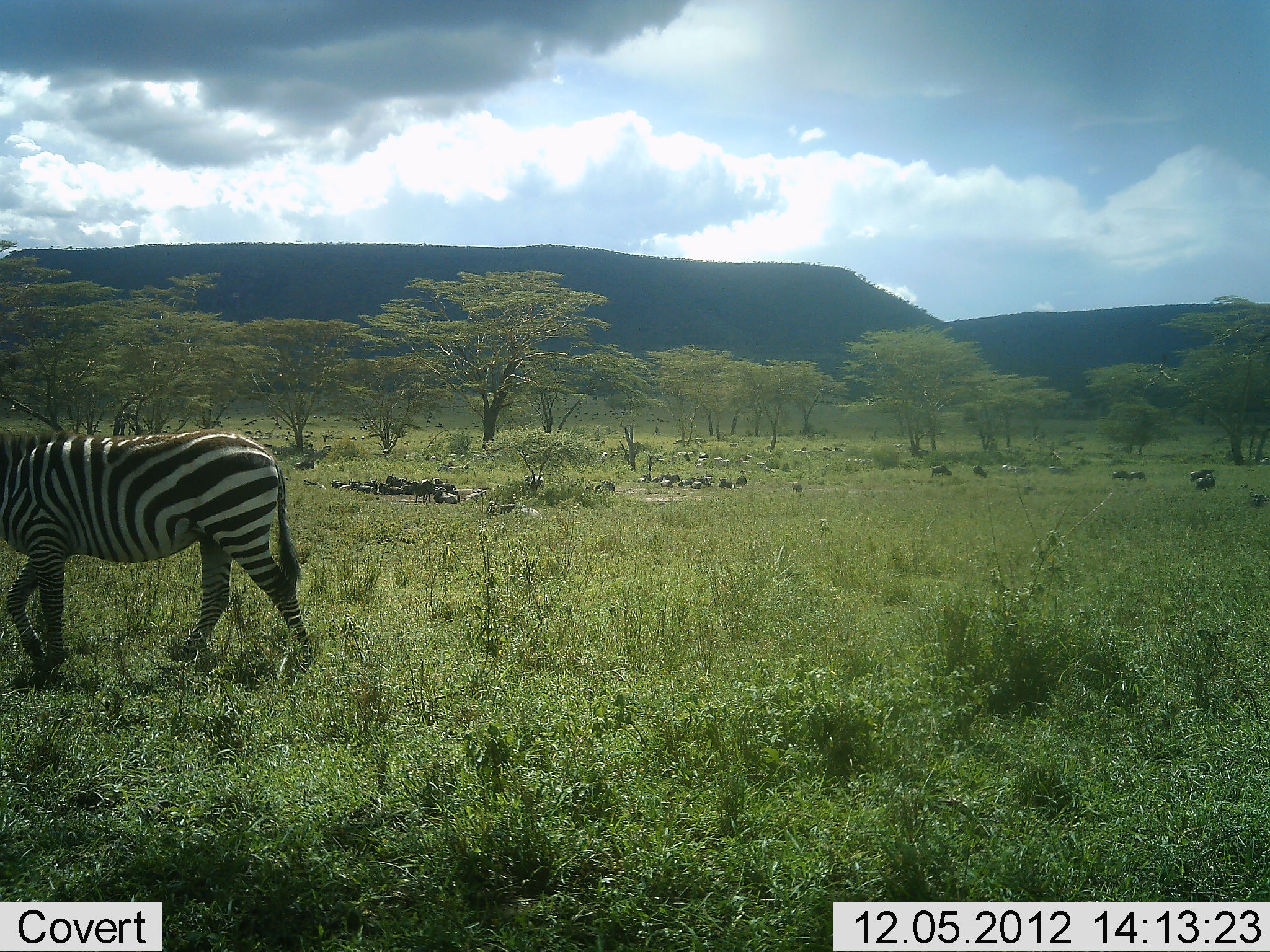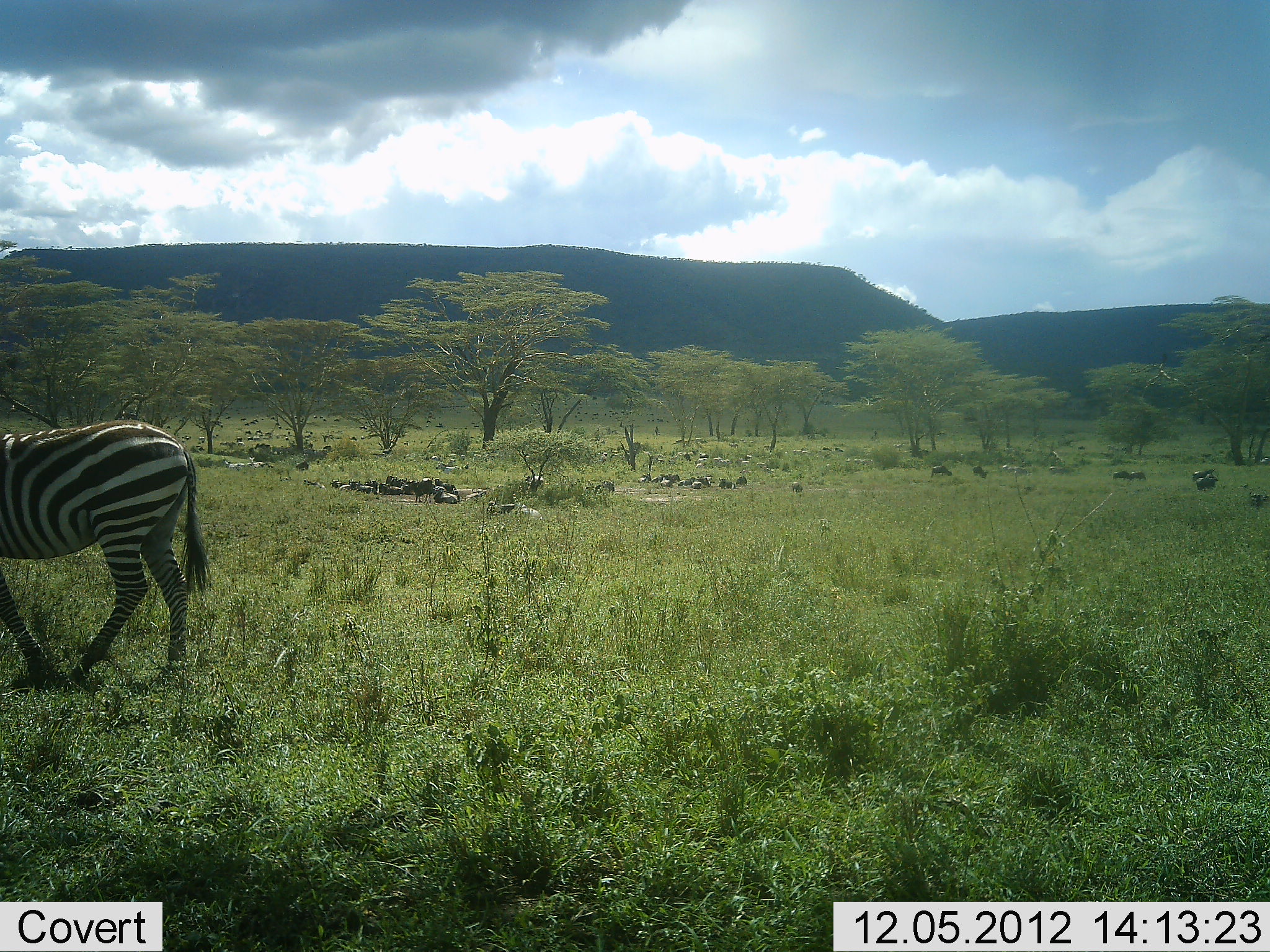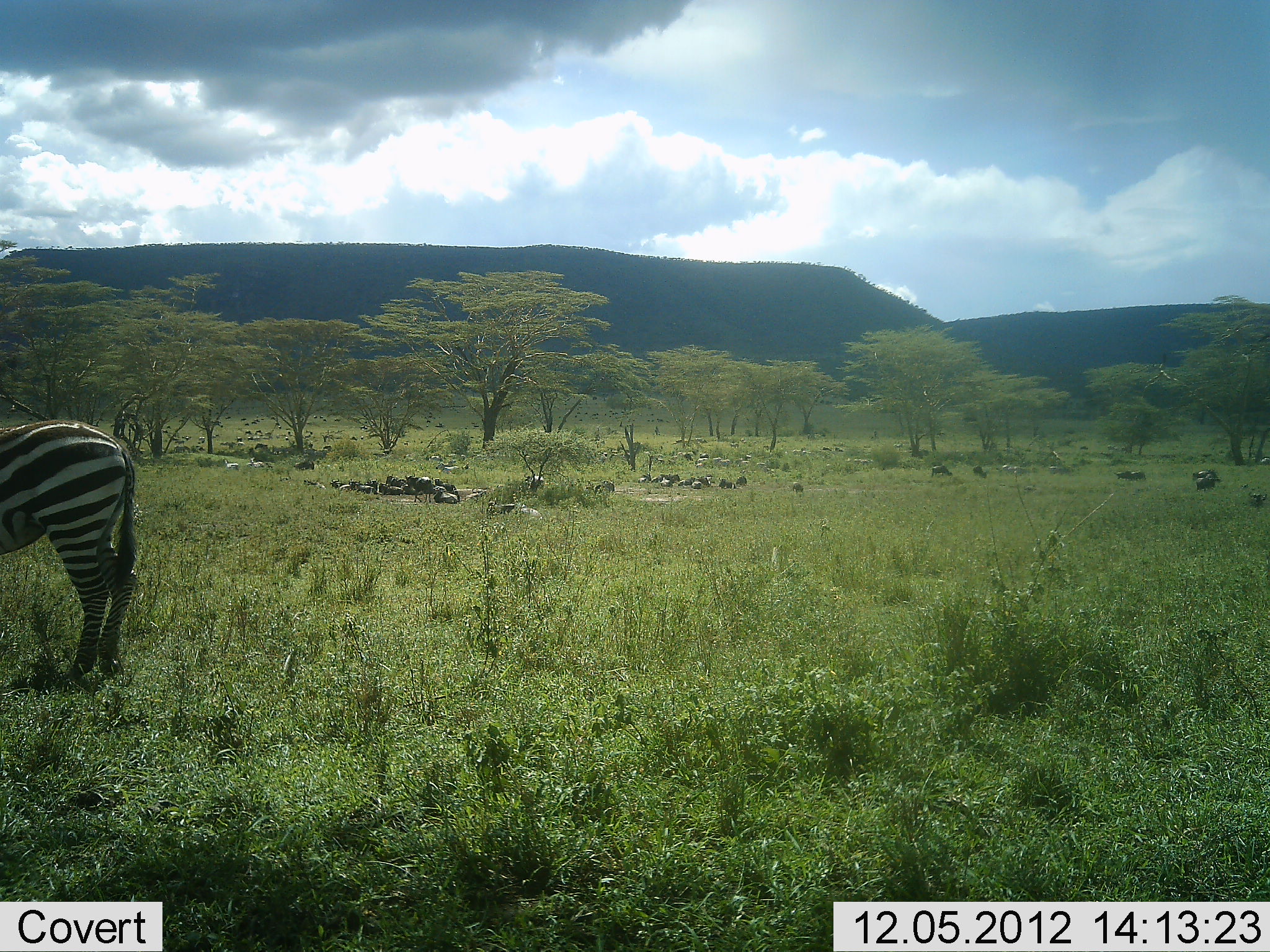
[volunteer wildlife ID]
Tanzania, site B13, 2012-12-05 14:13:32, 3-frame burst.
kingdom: Animalia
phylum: Chordata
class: Mammalia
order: Perissodactyla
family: Equidae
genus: Equus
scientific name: Equus quagga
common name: plains zebra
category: zebra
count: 1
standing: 13%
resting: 0%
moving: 87%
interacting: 0%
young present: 0%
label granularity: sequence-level